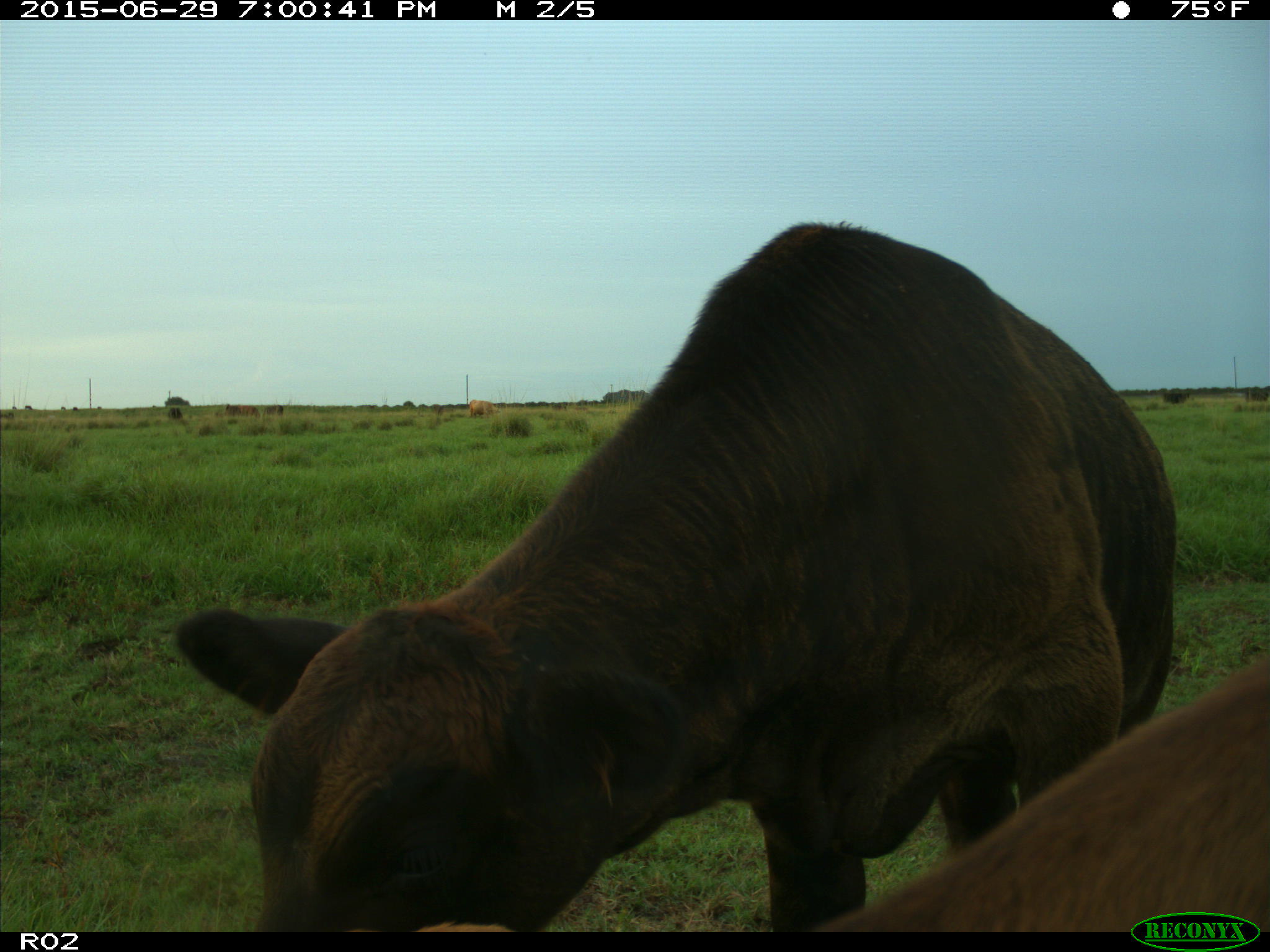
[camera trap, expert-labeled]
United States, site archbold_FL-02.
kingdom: Animalia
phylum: Chordata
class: Mammalia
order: Artiodactyla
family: Bovidae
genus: Bos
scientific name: Bos taurus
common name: domestic cow